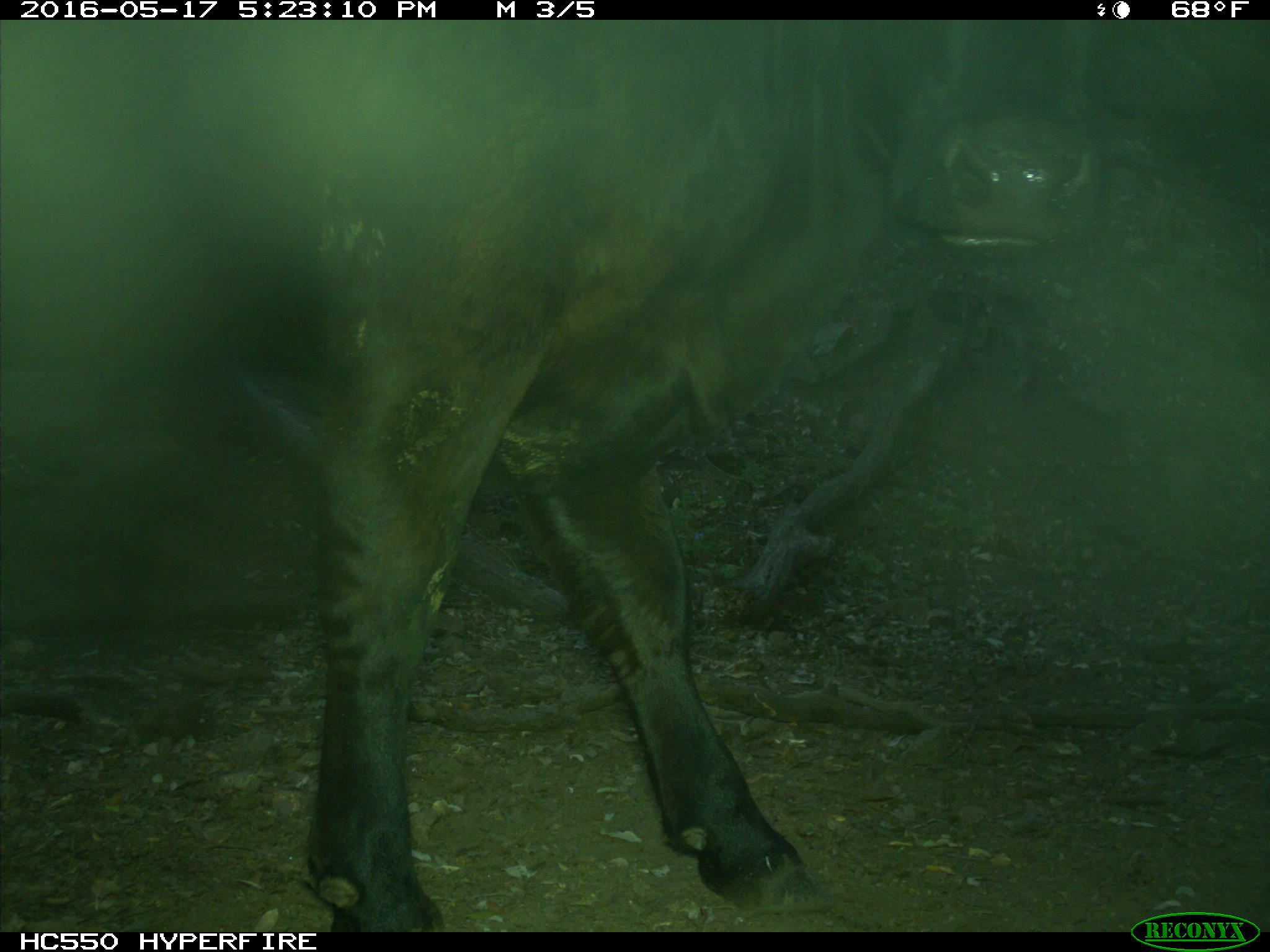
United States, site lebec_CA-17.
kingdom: Animalia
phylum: Chordata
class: Mammalia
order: Artiodactyla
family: Bovidae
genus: Bos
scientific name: Bos taurus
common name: domestic cow